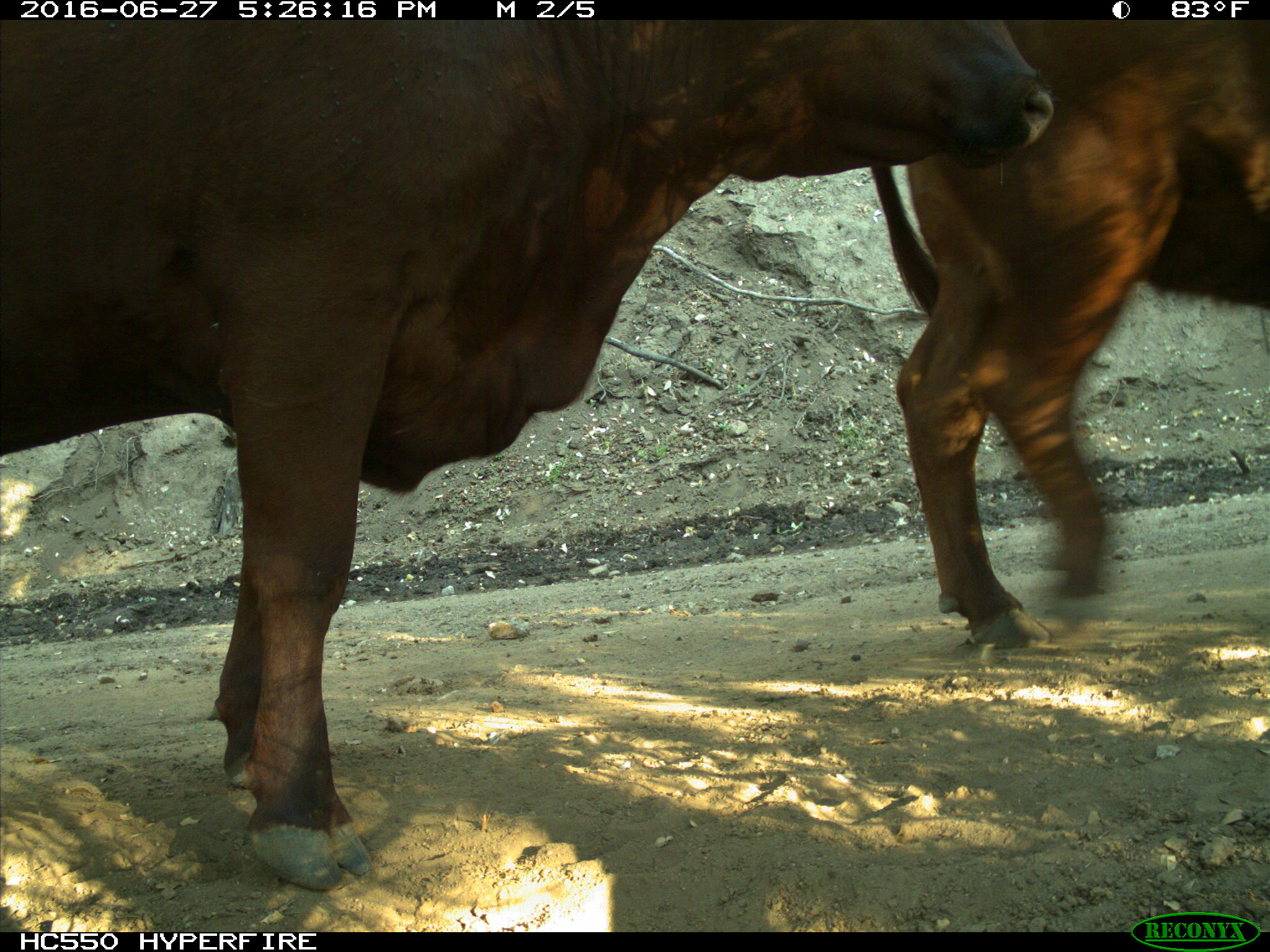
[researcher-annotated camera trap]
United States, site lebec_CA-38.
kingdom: Animalia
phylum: Chordata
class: Mammalia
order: Artiodactyla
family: Bovidae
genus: Bos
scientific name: Bos taurus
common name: domestic cow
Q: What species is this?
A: Bos taurus (domestic cow).